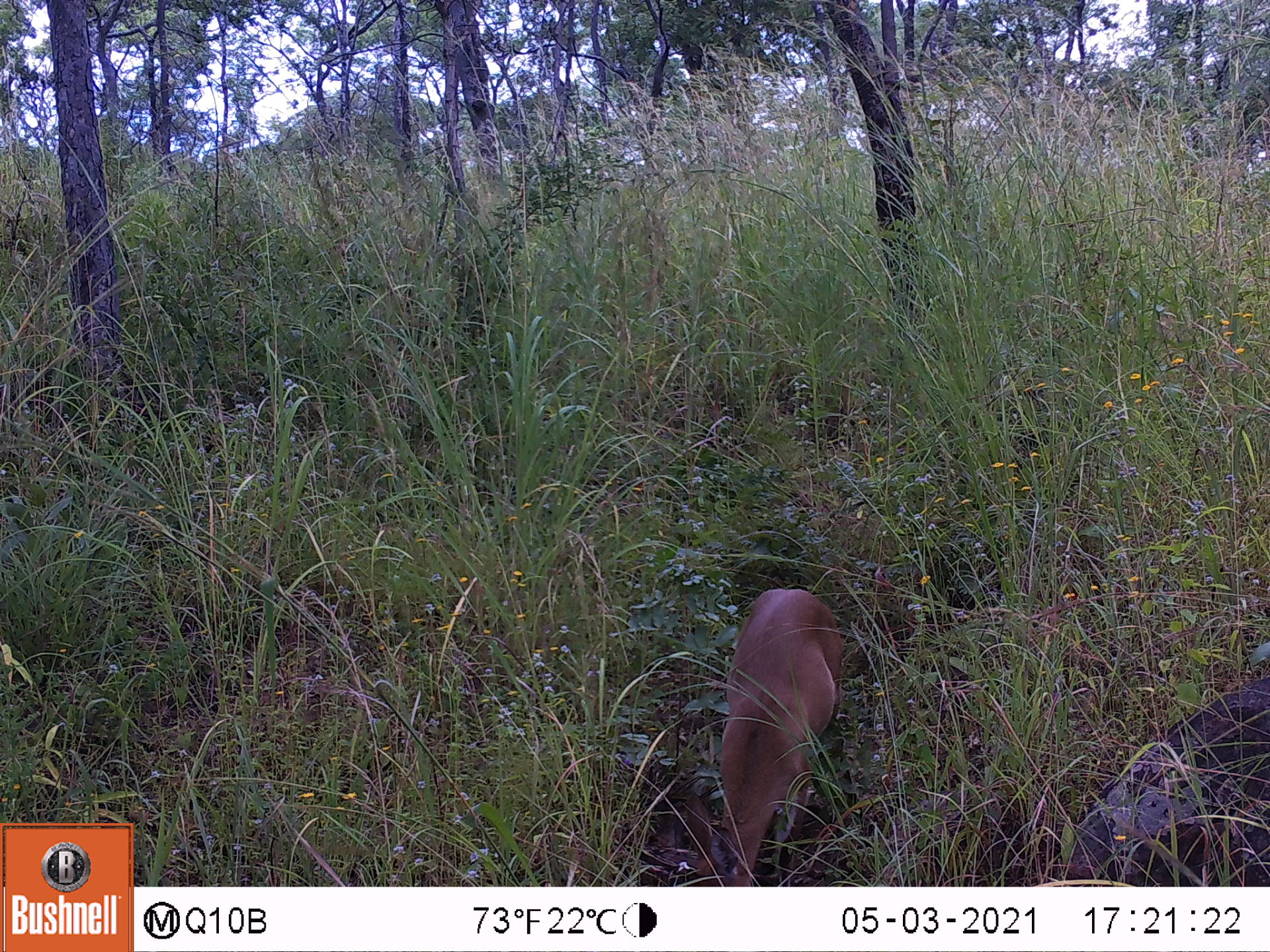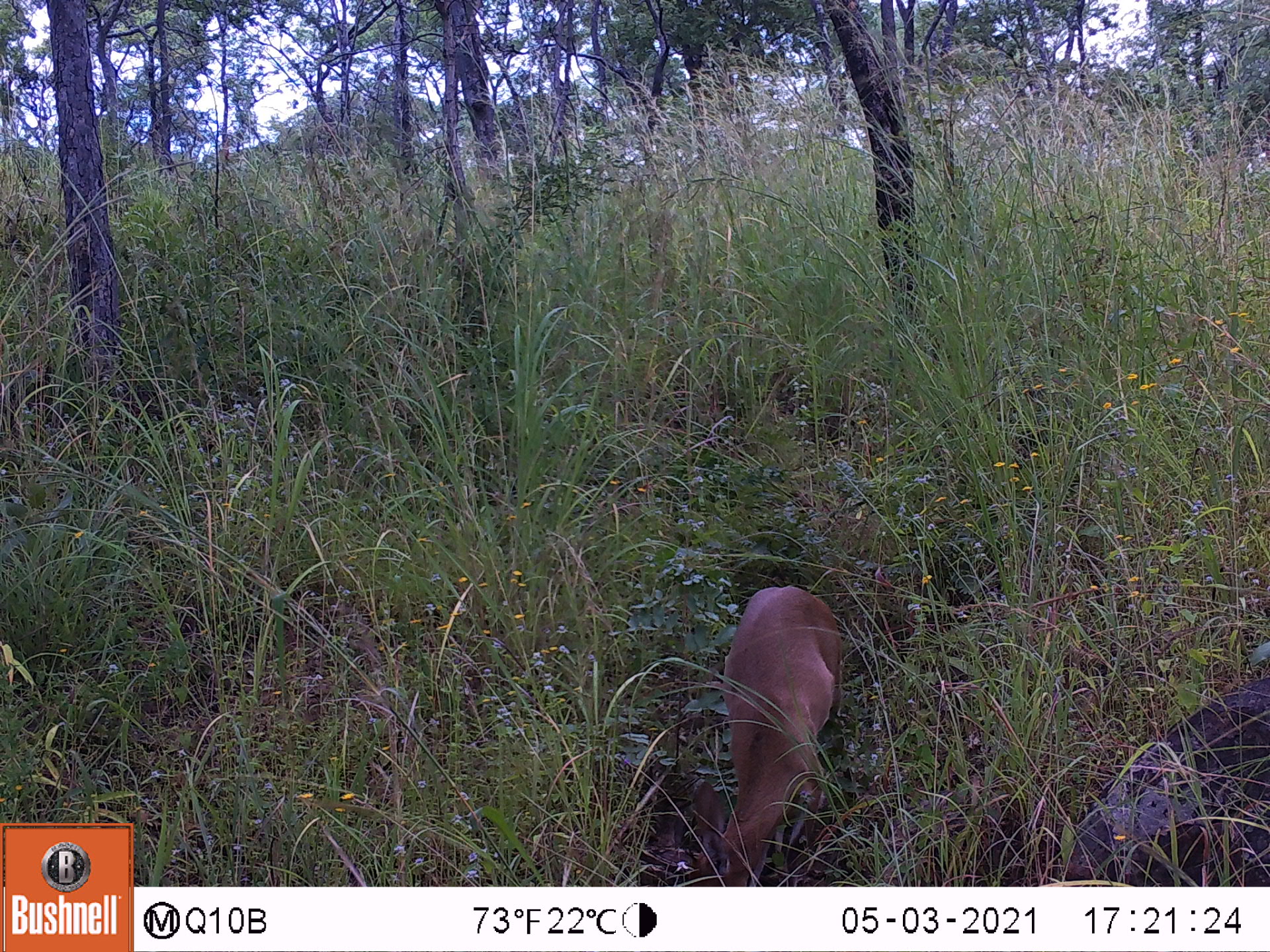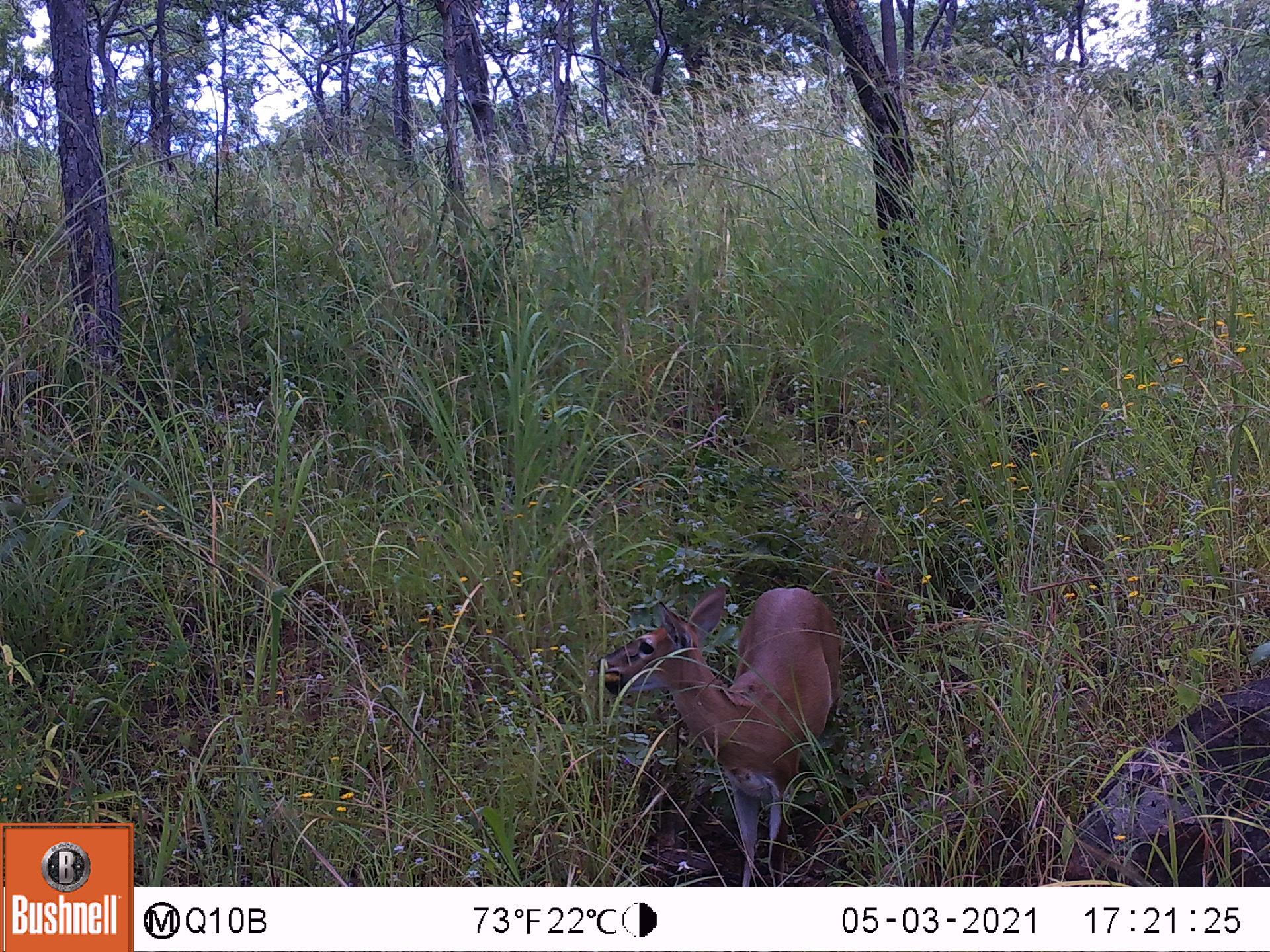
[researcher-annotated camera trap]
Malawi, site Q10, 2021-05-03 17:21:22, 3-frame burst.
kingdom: Animalia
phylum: Chordata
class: Mammalia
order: Artiodactyla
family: Bovidae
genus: Sylvicapra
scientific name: Sylvicapra grimmia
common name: common duiker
Common duiker (Sylvicapra grimmia), count 1.